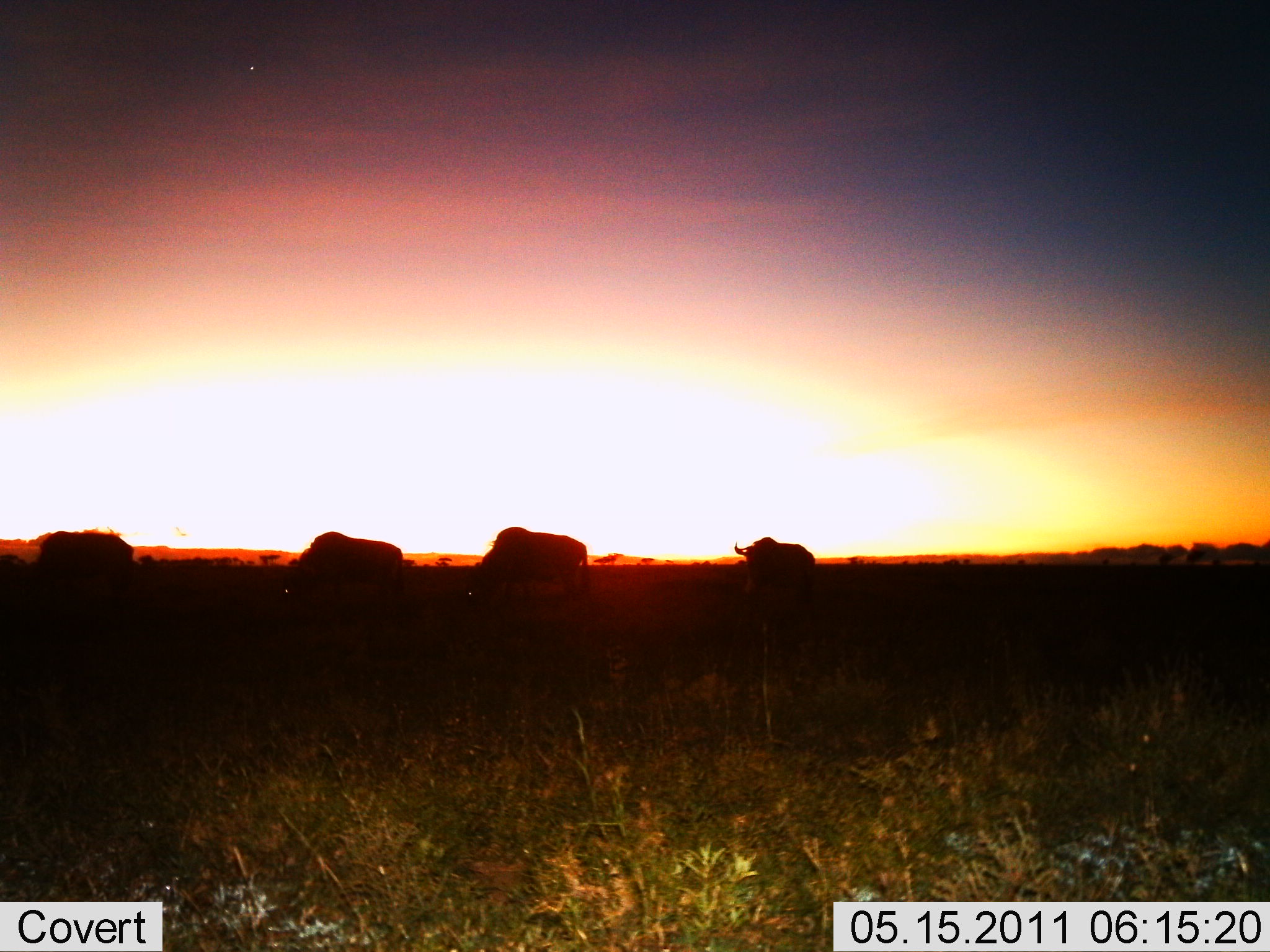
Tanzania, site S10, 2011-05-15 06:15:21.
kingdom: Animalia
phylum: Chordata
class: Mammalia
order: Artiodactyla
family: Bovidae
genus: Connochaetes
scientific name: Connochaetes taurinus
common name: blue wildebeest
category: wildebeest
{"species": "wildebeest (blue wildebeest) (Connochaetes taurinus)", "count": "4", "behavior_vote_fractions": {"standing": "29%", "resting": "0%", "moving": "71%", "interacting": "0%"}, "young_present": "0%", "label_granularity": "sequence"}